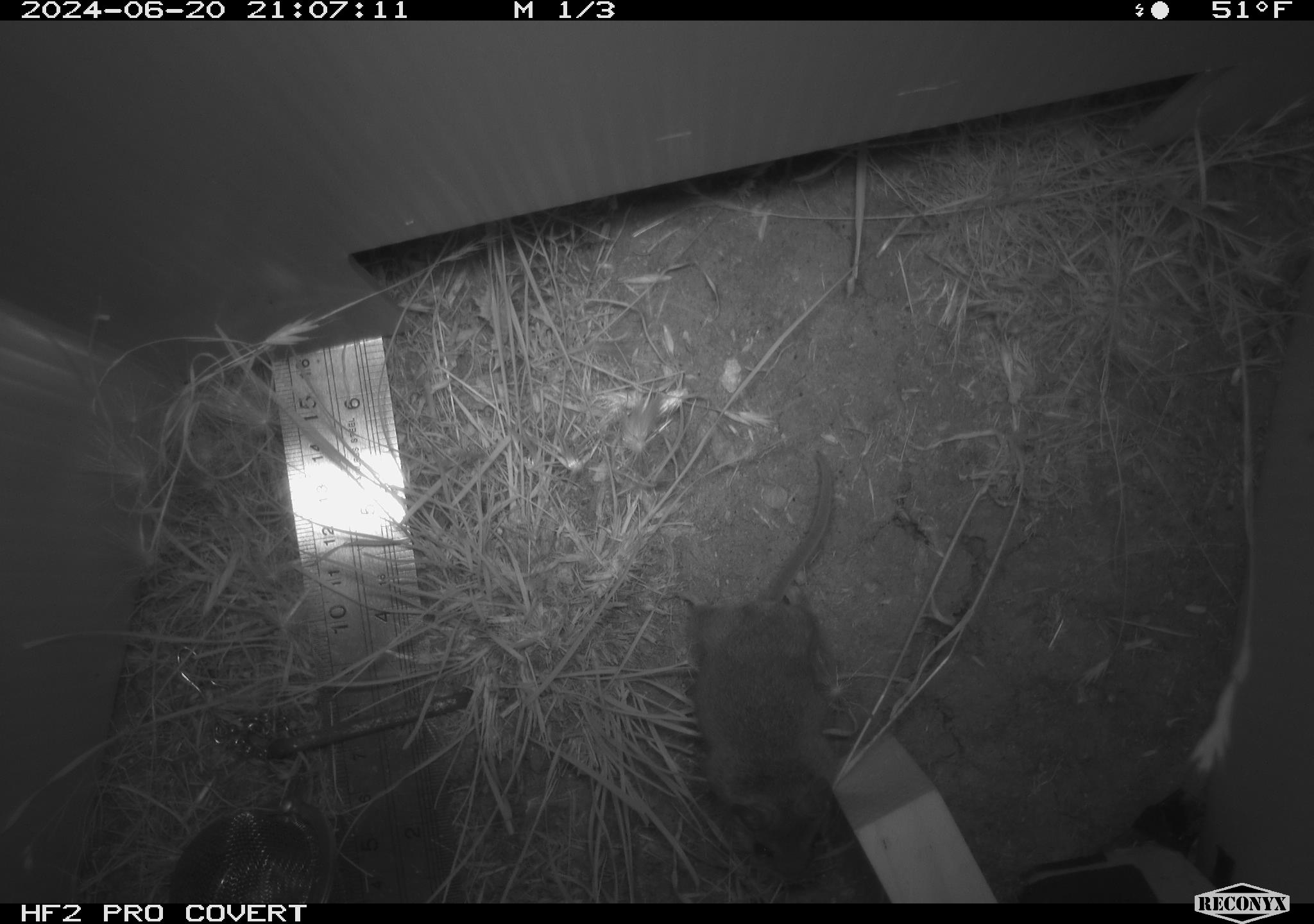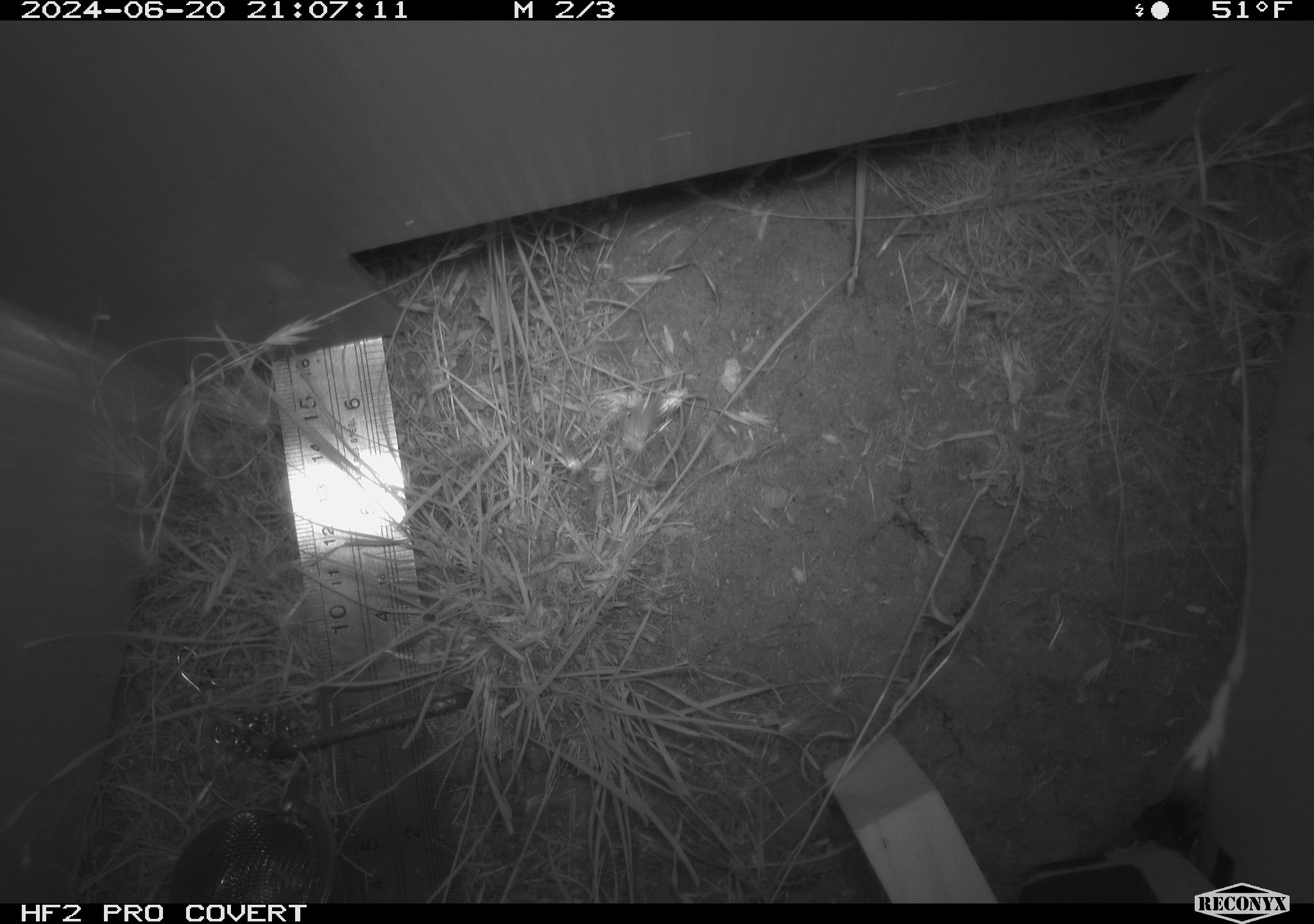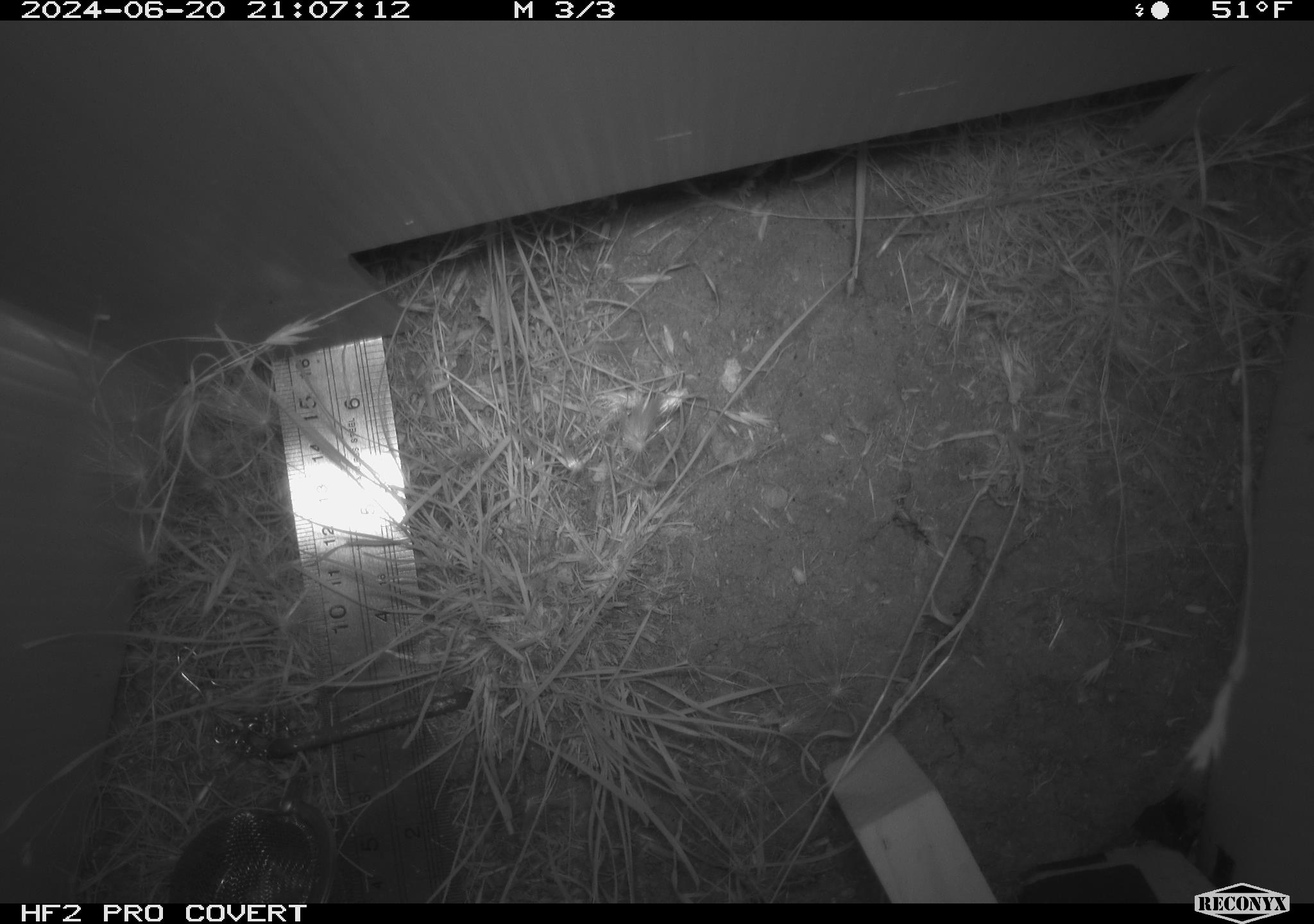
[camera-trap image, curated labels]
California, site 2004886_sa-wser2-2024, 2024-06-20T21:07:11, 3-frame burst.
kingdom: Animalia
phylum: Chordata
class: Mammalia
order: Rodentia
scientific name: Rodentia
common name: mouse species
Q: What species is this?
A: Mouse species (Rodentia).